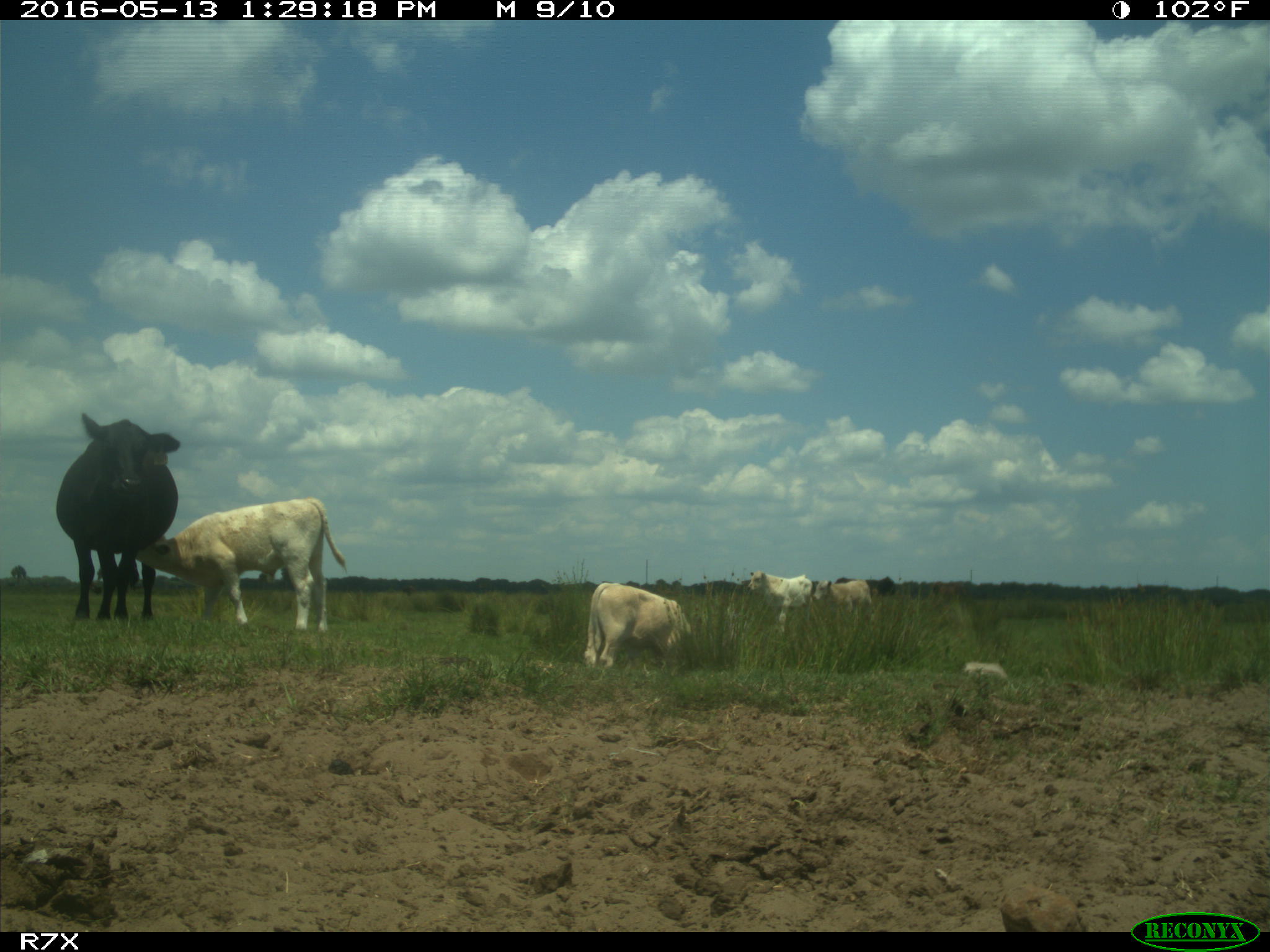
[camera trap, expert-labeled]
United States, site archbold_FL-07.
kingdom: Animalia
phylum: Chordata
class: Mammalia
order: Artiodactyla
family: Bovidae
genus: Bos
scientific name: Bos taurus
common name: domestic cow